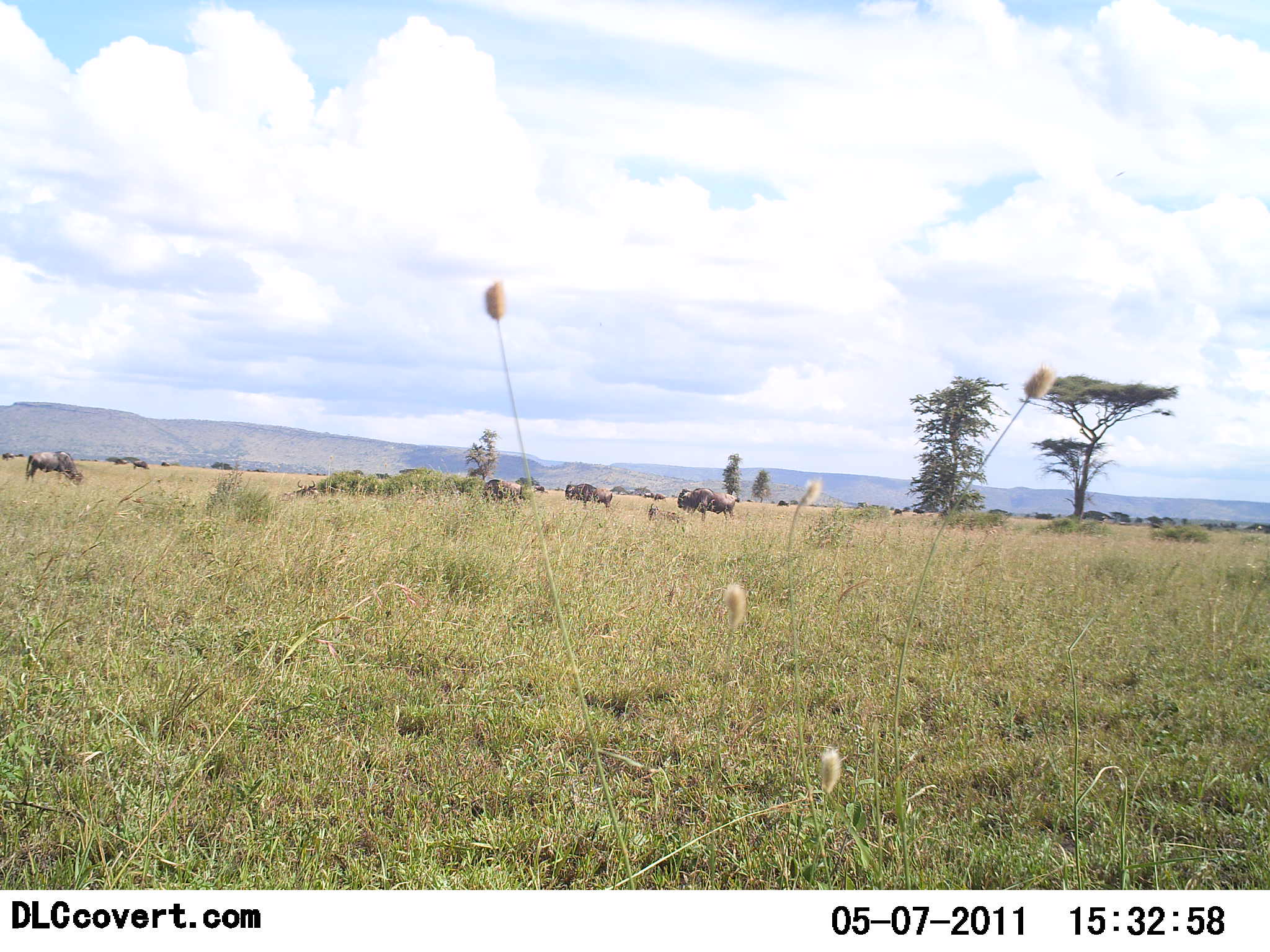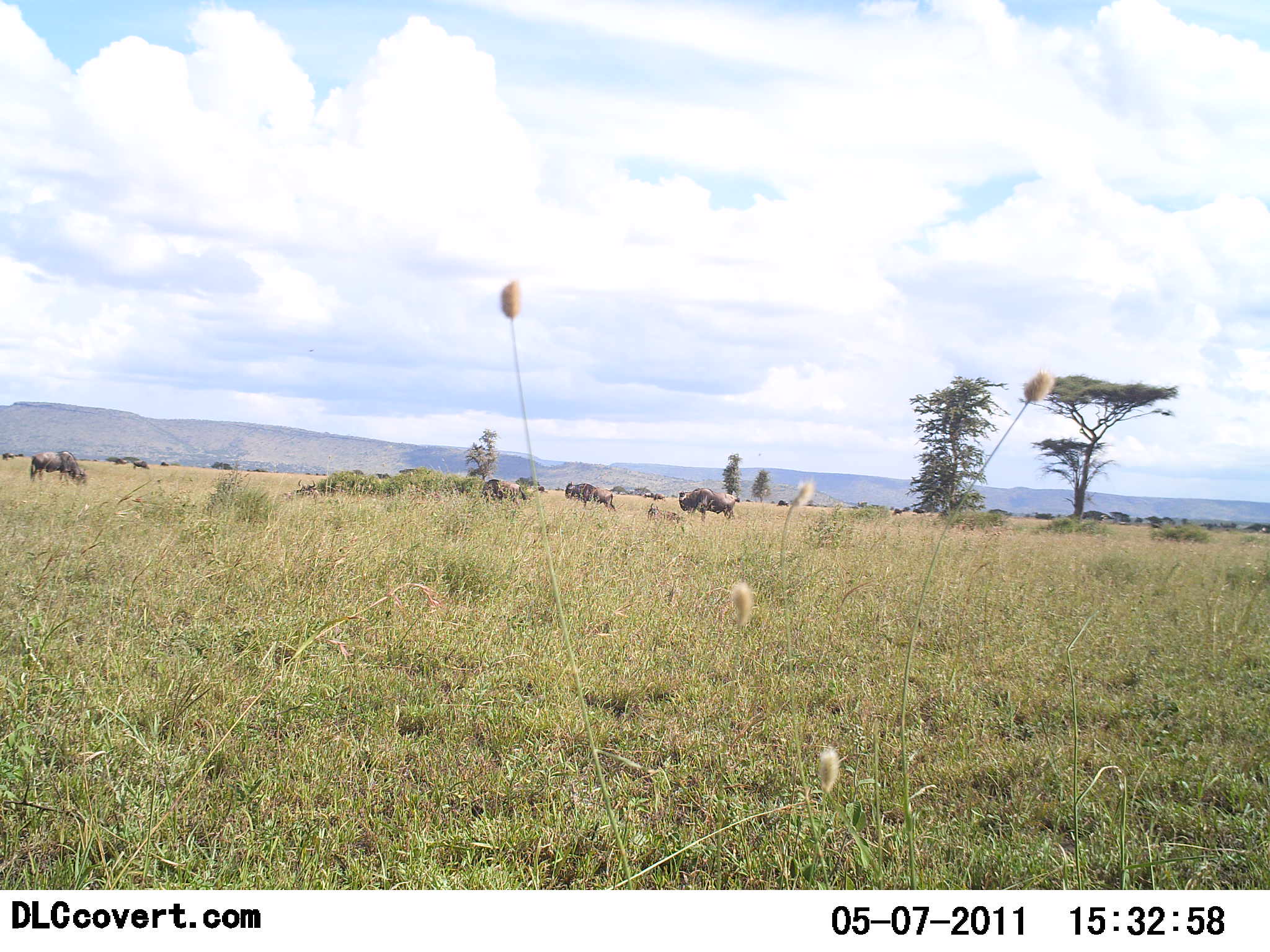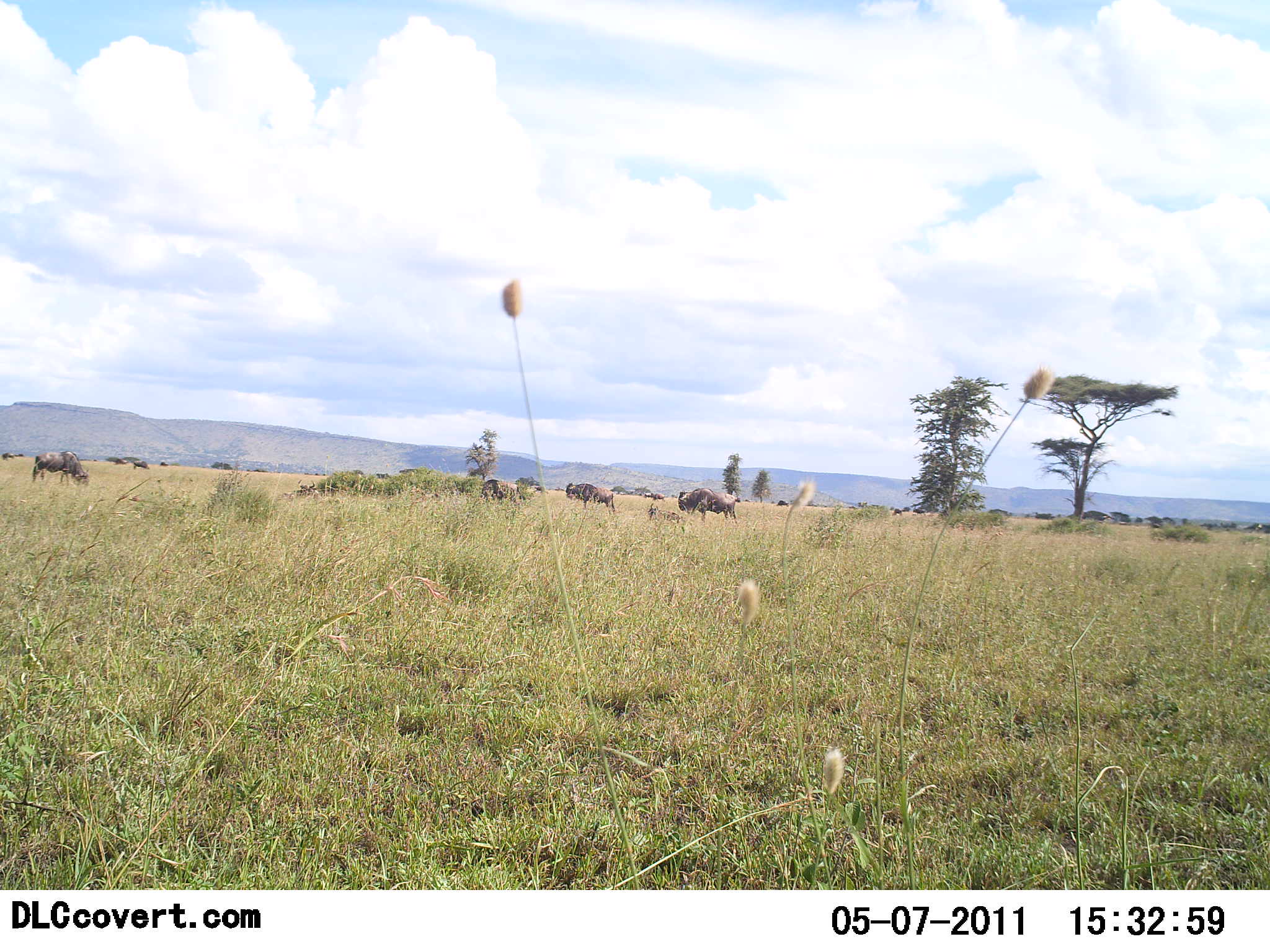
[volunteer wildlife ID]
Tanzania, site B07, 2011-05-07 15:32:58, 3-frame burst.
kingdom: Animalia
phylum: Chordata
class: Mammalia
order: Artiodactyla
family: Bovidae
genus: Connochaetes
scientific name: Connochaetes taurinus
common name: blue wildebeest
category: wildebeest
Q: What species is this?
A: Wildebeest (blue wildebeest) (Connochaetes taurinus).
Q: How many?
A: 11-50.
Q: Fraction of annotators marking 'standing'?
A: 50%.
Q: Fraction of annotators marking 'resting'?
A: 0%.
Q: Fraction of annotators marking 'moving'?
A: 8%.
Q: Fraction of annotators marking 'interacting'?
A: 0%.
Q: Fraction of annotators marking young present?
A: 0%.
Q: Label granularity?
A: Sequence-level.